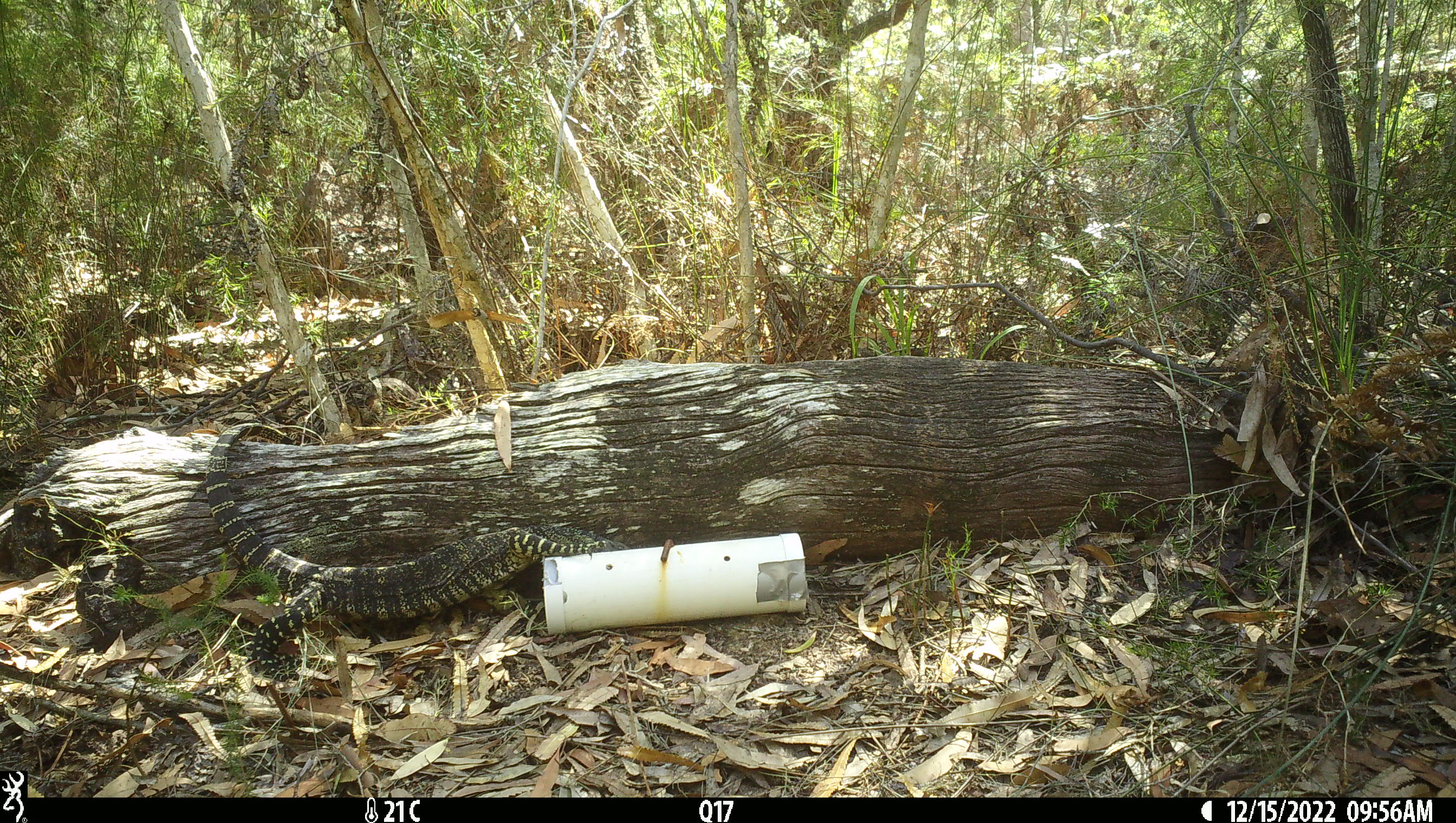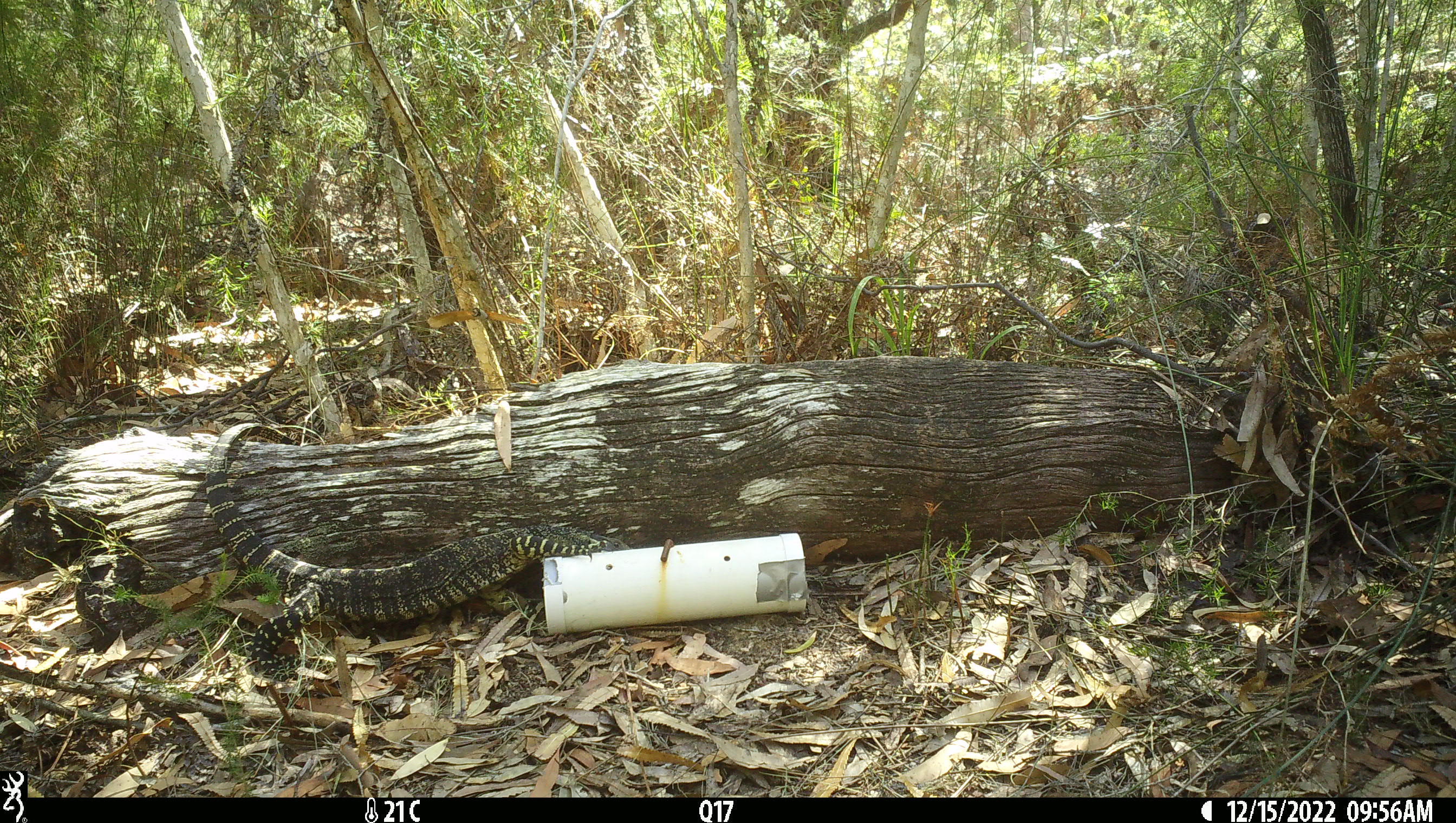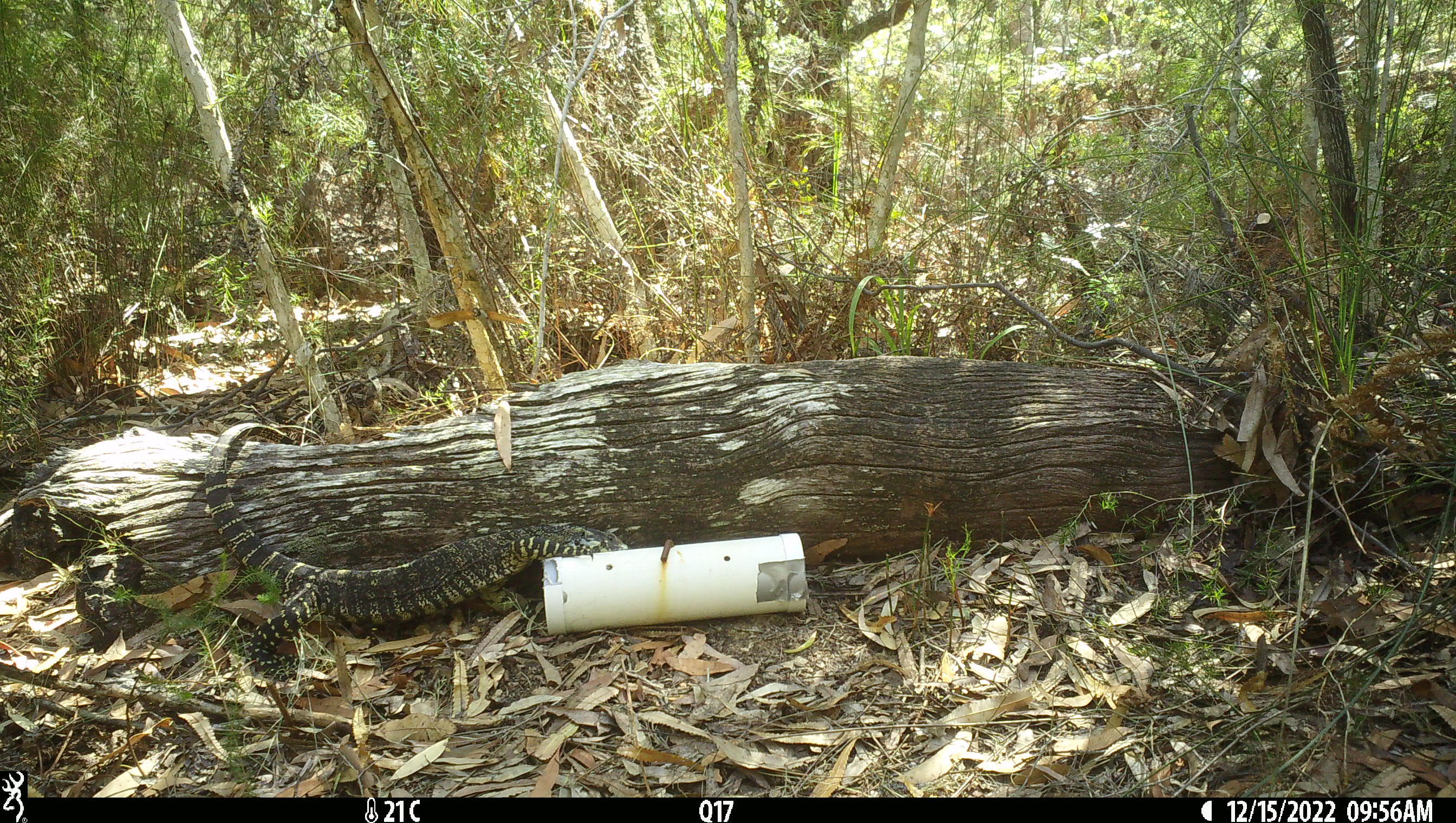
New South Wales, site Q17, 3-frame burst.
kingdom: Animalia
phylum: Chordata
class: Reptilia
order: Squamata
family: Varanidae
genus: Varanus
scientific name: Varanus varius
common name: lace monitor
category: goanna